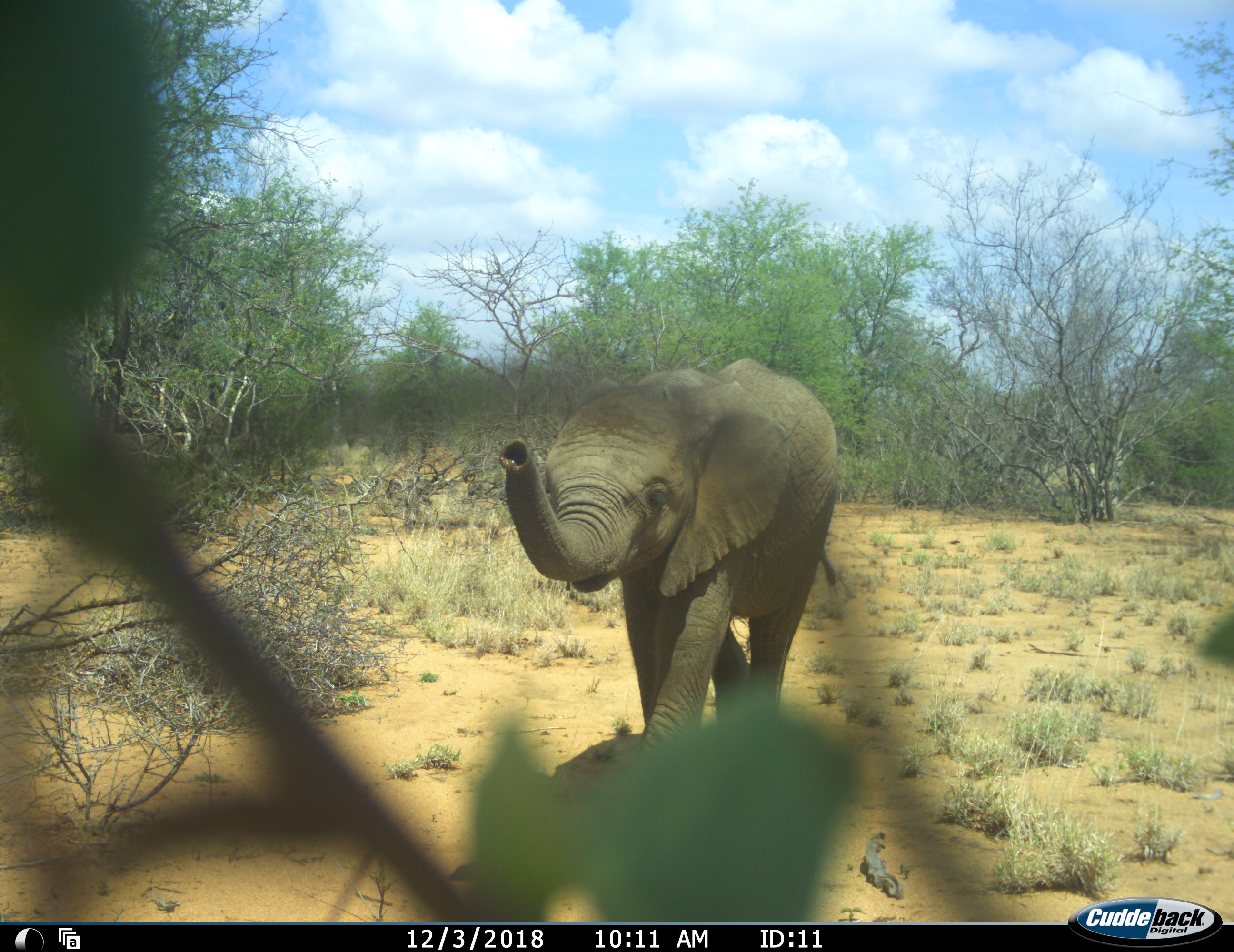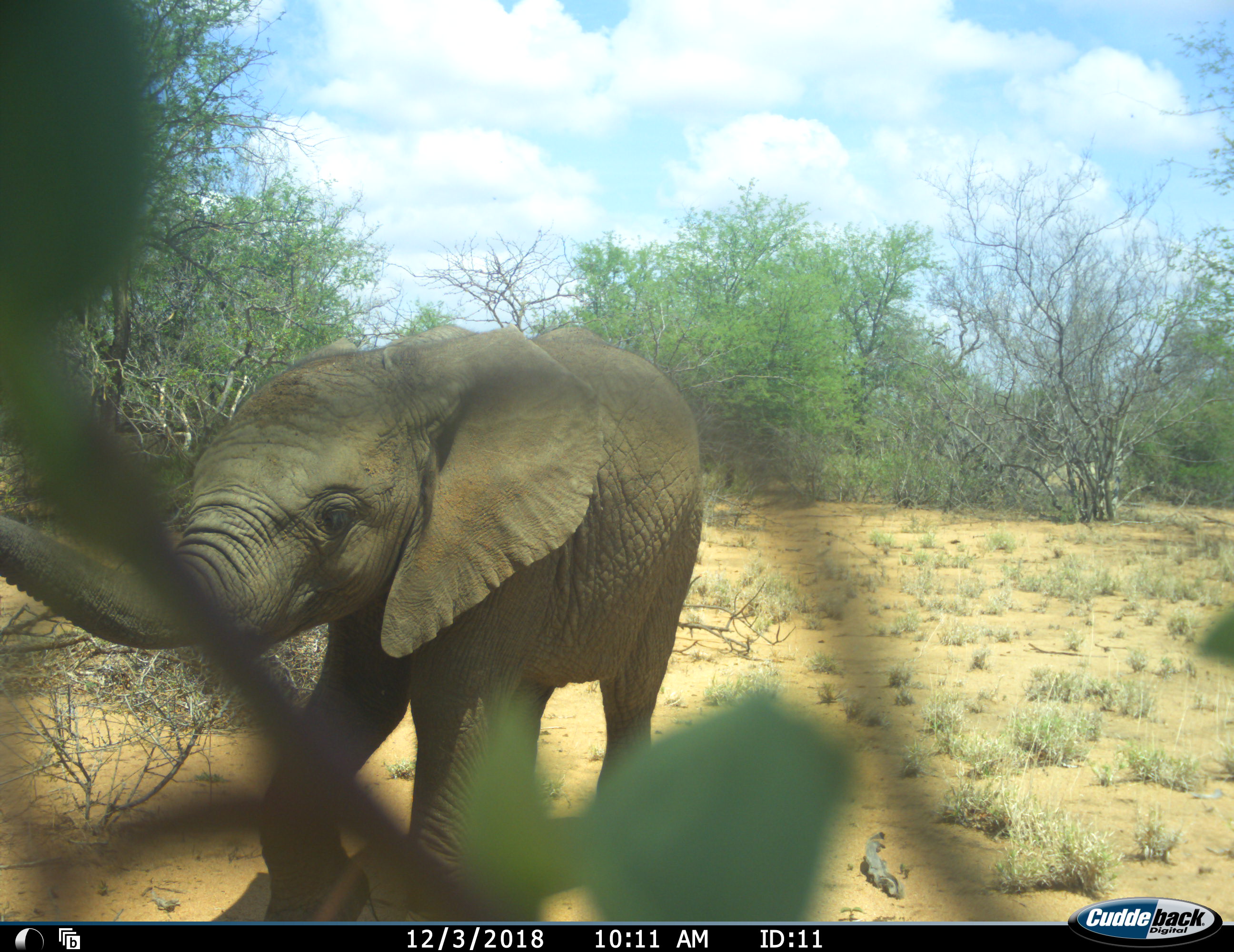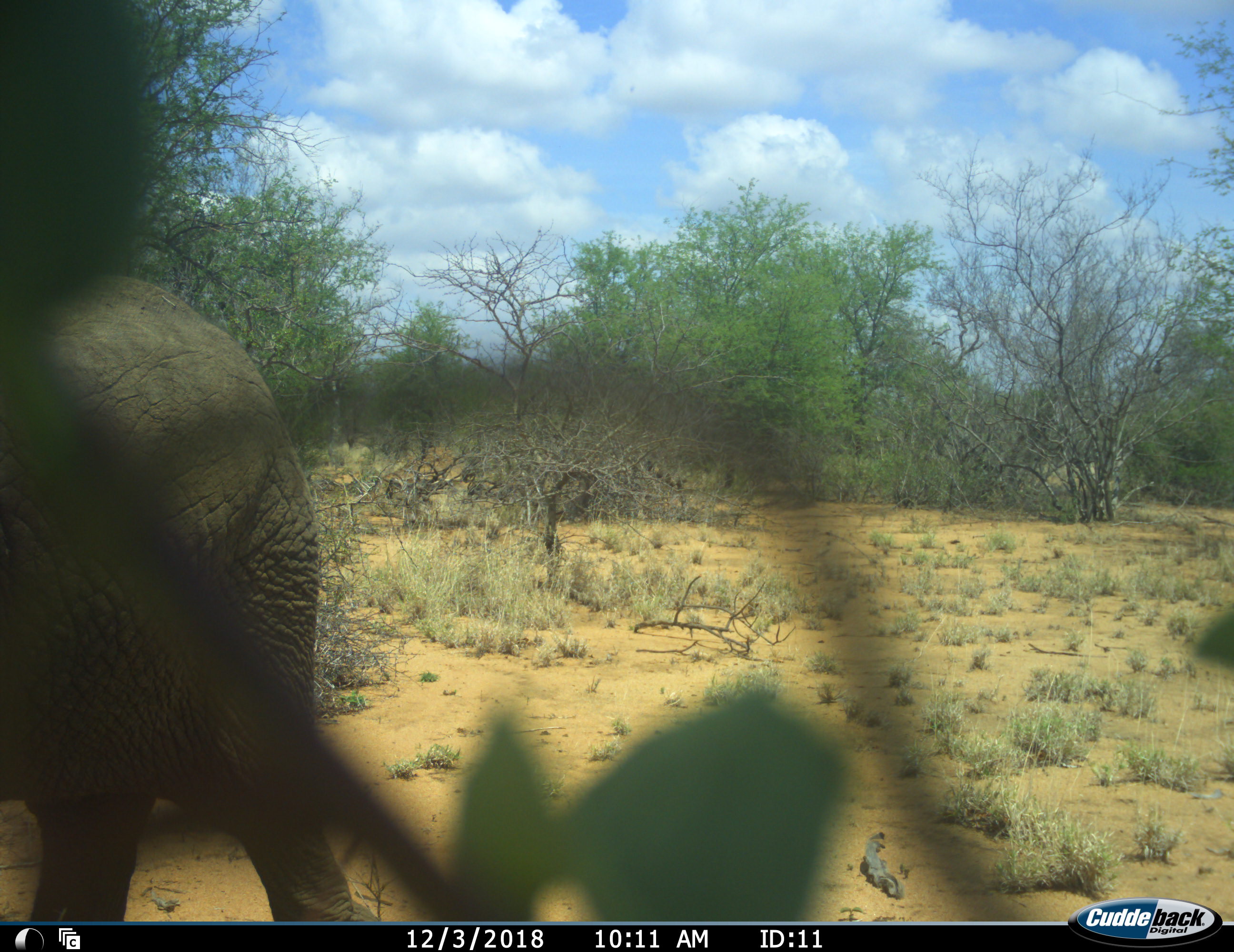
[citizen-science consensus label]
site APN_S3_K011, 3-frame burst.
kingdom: Animalia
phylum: Chordata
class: Mammalia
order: Proboscidea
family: Elephantidae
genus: Loxodonta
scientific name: Loxodonta africana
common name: african bush elephant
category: elephant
Elephant (african bush elephant) (Loxodonta africana), count 1. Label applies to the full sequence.